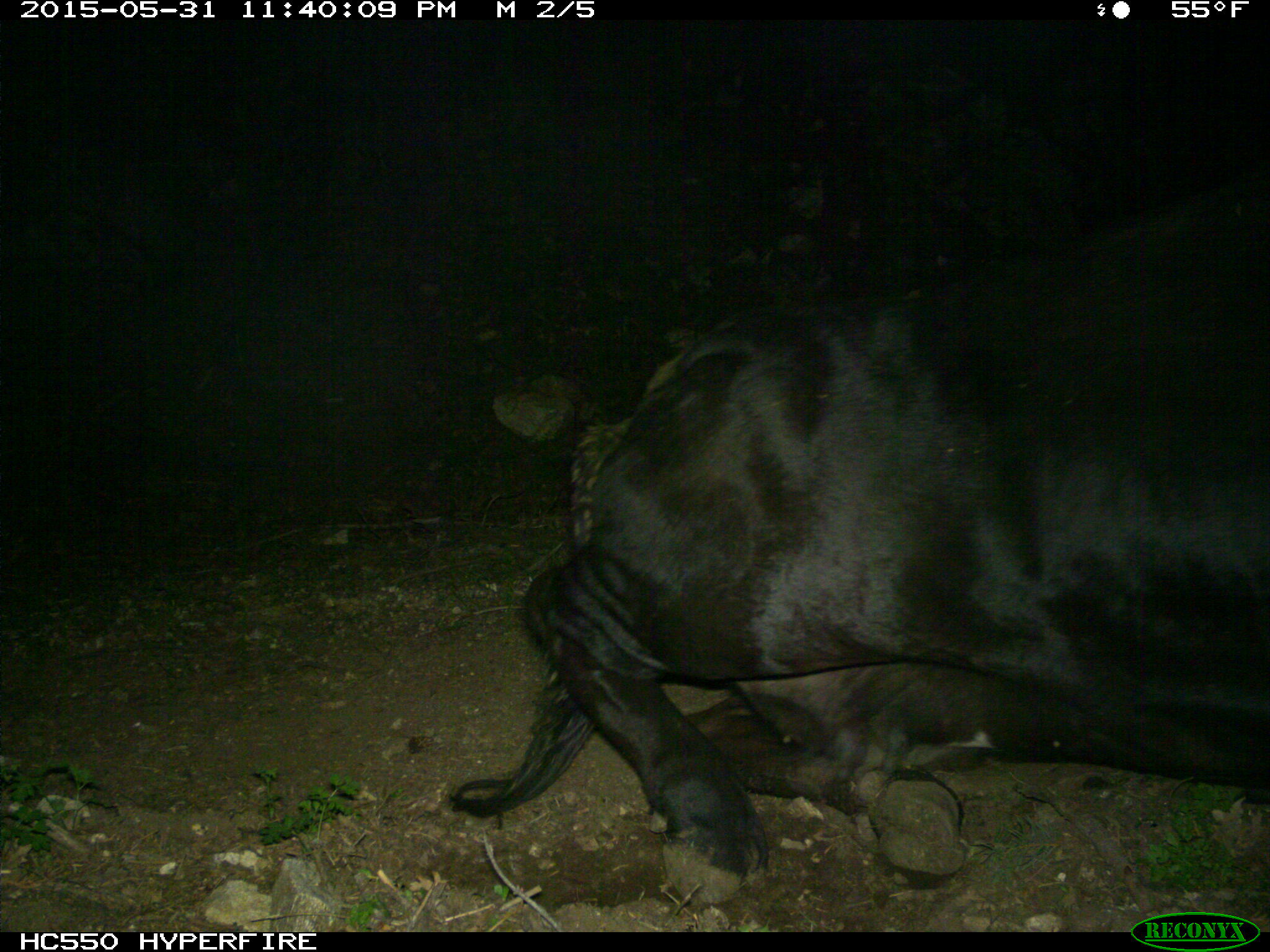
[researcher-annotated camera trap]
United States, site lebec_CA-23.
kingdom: Animalia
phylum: Chordata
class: Mammalia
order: Artiodactyla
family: Bovidae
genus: Bos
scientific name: Bos taurus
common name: domestic cow